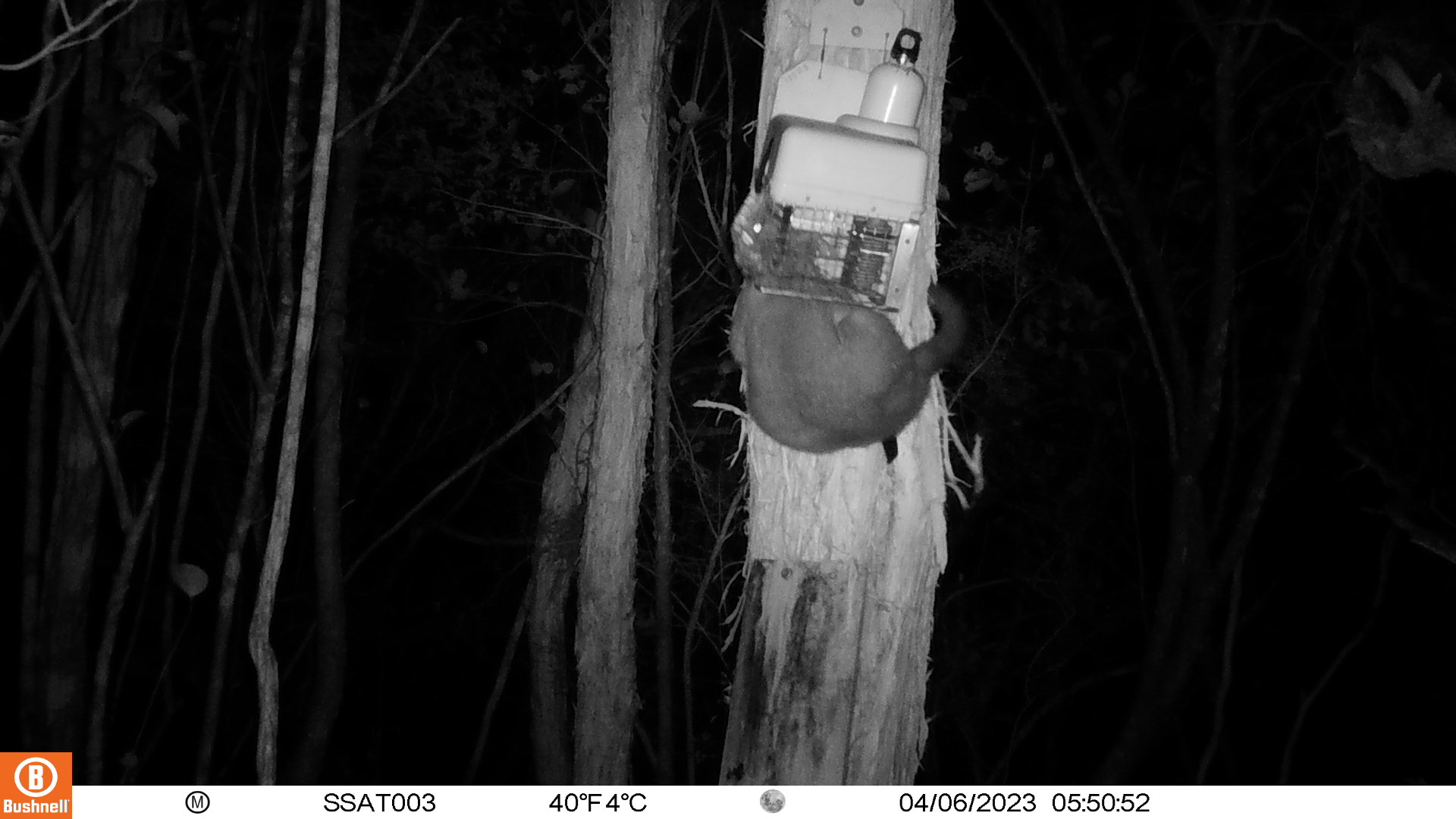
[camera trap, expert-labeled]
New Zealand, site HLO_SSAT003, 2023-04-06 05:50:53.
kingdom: Animalia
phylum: Chordata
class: Mammalia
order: Diprotodontia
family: Phalangeridae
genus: Trichosurus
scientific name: Trichosurus vulpecula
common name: common brushtail possum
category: possum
Possum (common brushtail possum) (Trichosurus vulpecula).